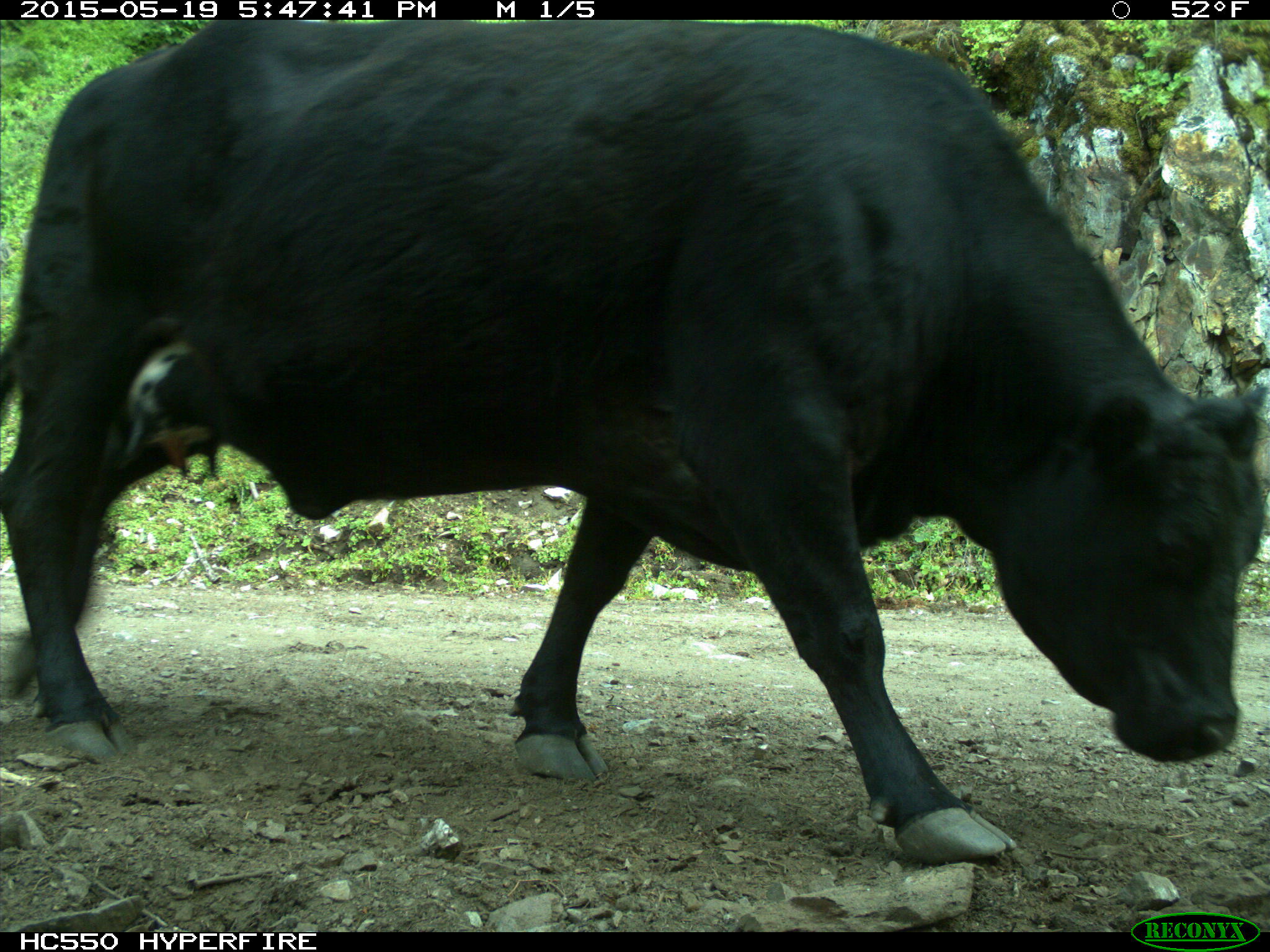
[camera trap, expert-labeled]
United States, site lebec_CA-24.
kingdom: Animalia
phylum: Chordata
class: Mammalia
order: Artiodactyla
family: Bovidae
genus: Bos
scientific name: Bos taurus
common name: domestic cow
Bos taurus (domestic cow).